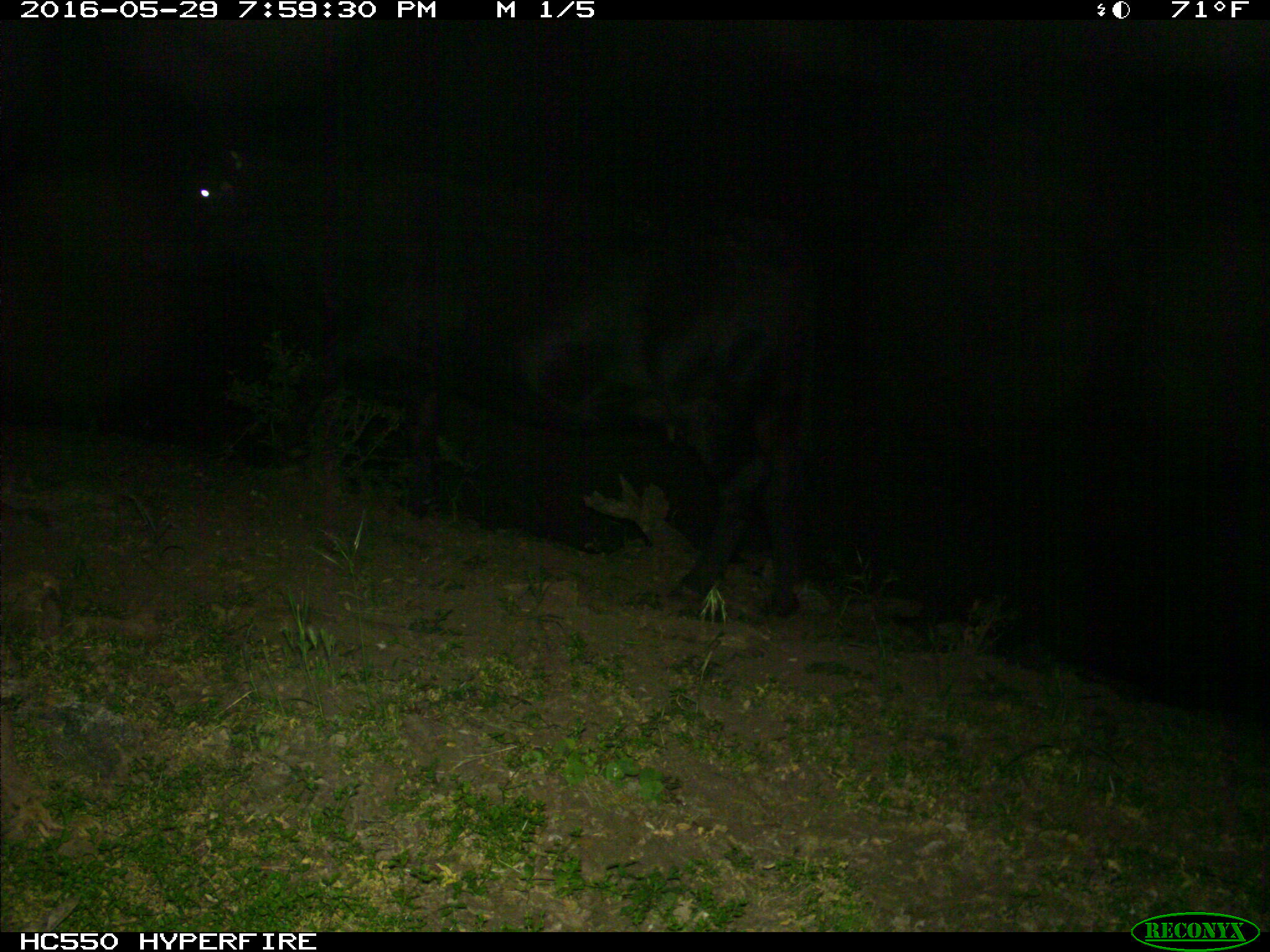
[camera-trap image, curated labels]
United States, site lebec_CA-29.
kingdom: Animalia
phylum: Chordata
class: Mammalia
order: Artiodactyla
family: Bovidae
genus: Bos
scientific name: Bos taurus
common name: domestic cow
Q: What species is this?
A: Bos taurus (domestic cow).